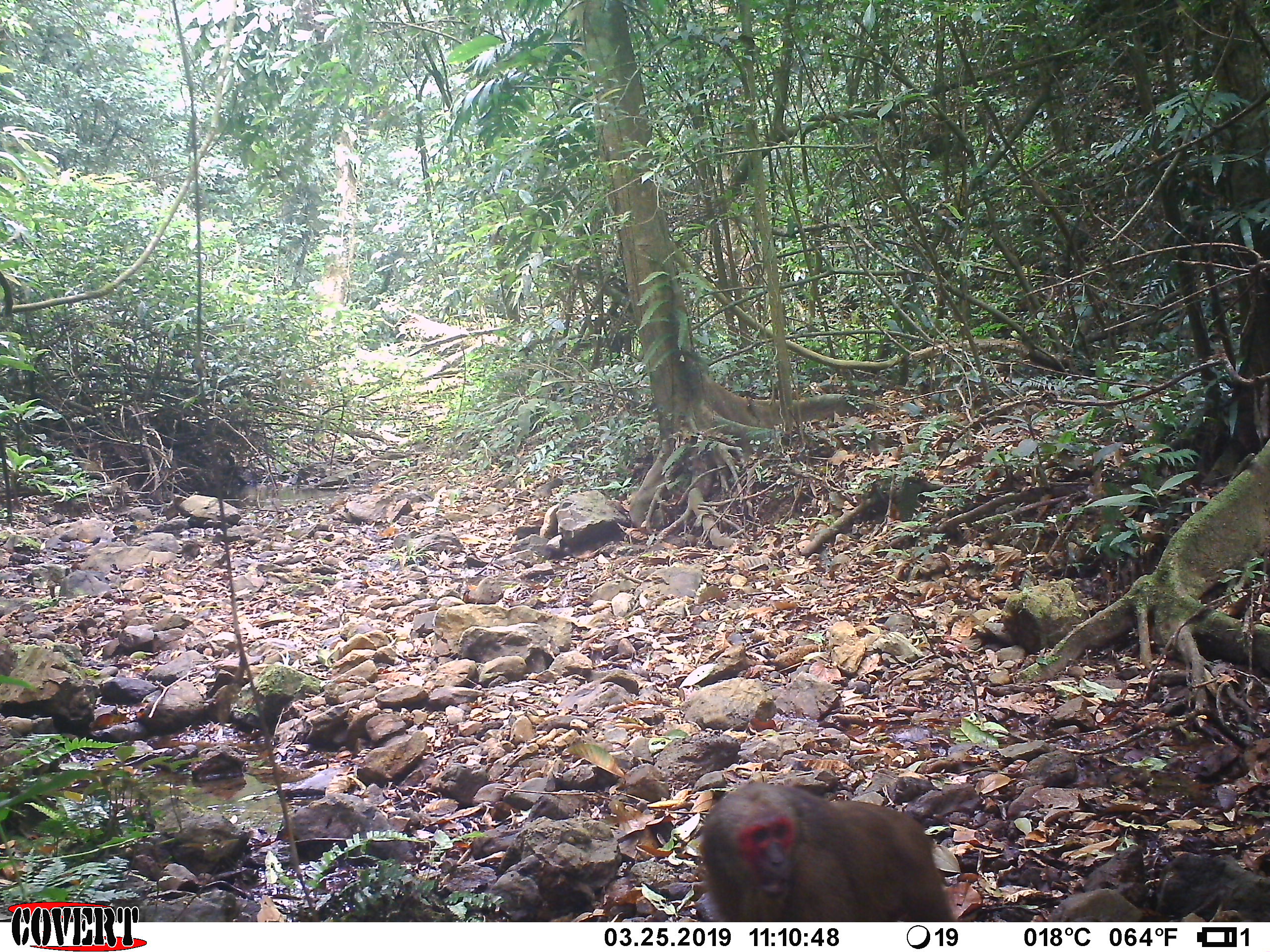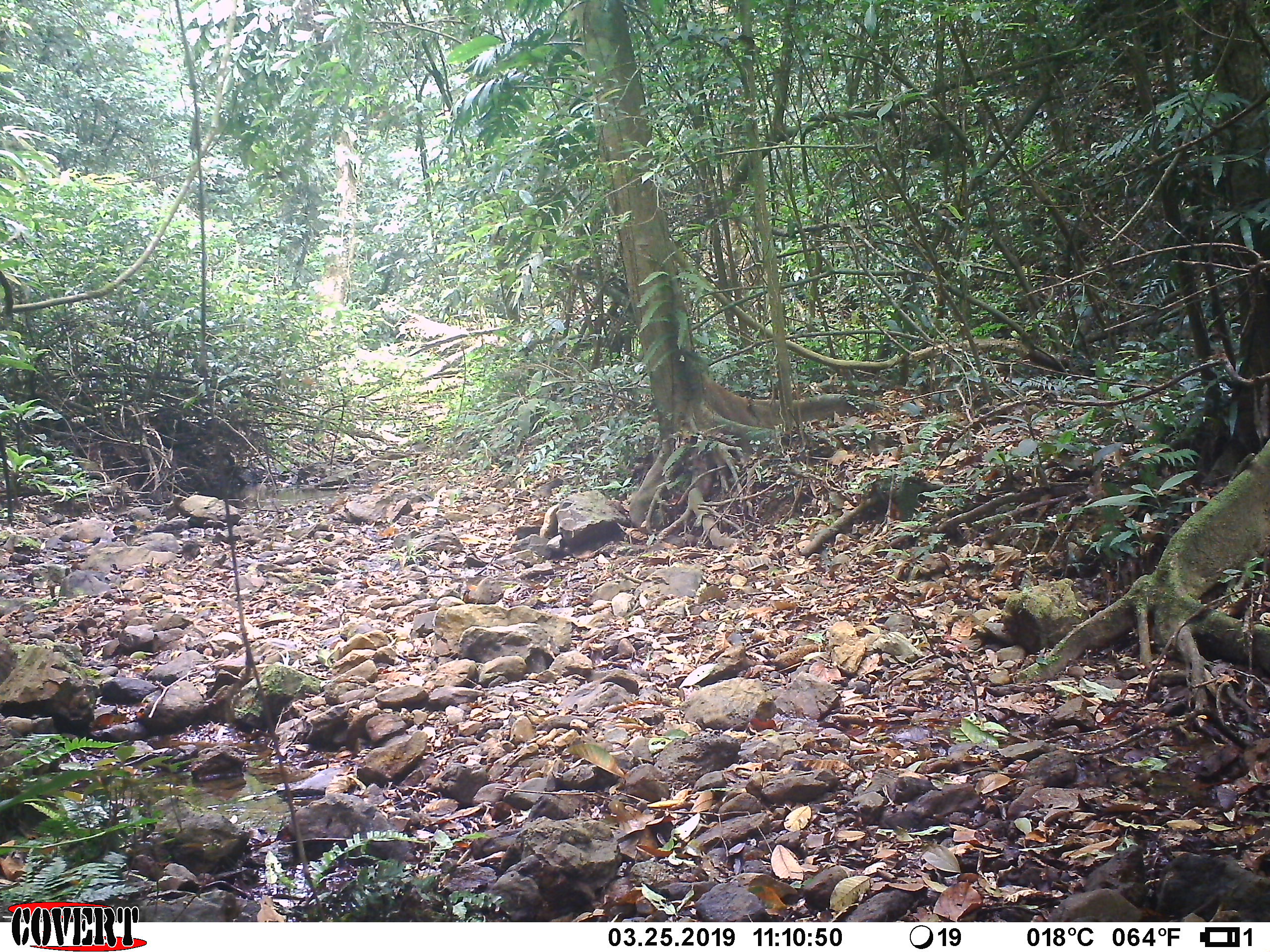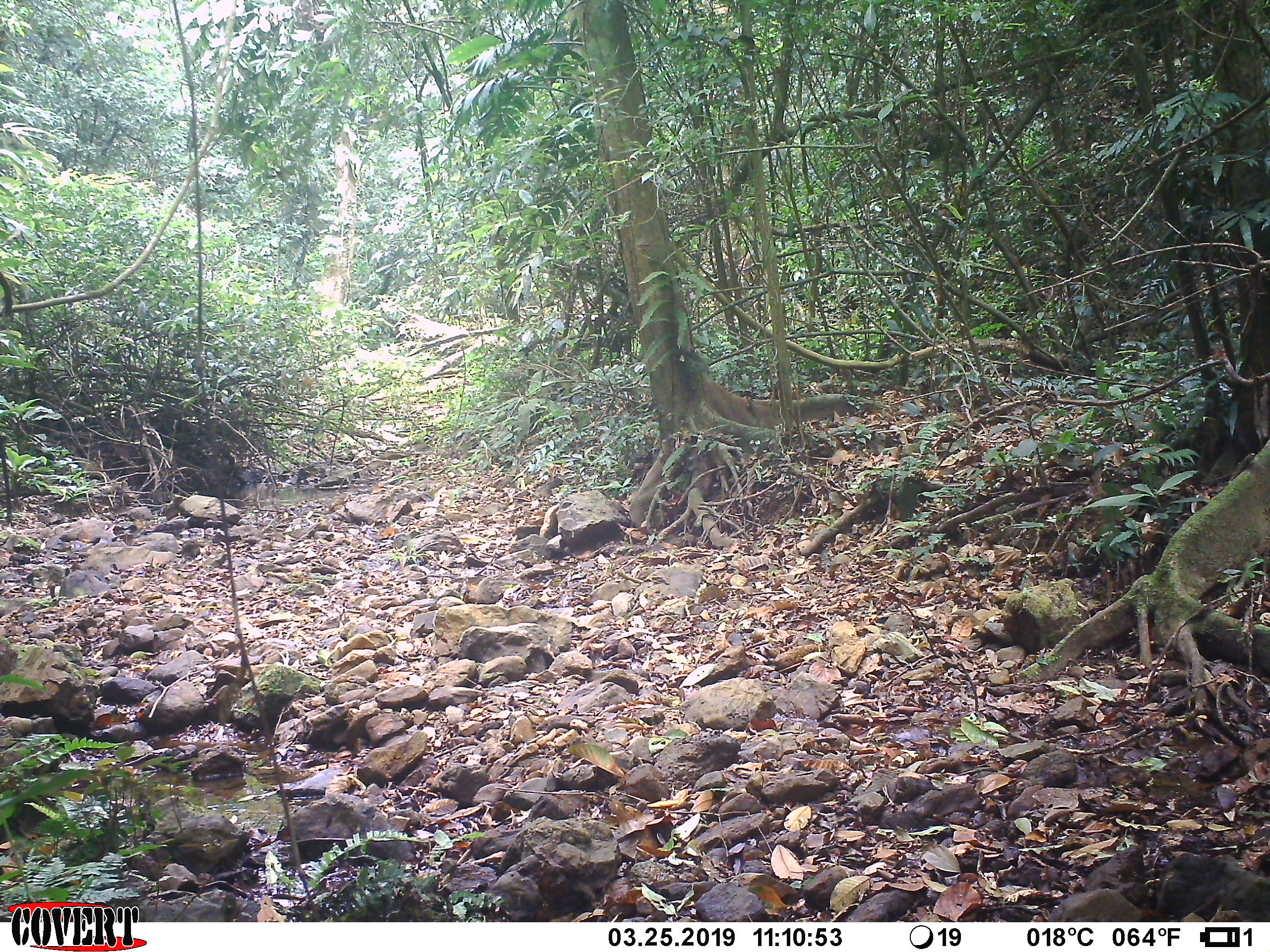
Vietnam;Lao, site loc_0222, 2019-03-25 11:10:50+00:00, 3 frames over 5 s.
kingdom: Animalia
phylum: Chordata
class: Mammalia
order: Primates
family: Cercopithecidae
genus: Macaca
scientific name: Macaca arctoides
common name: stump-tailed macaque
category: stump tailed macaque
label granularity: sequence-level